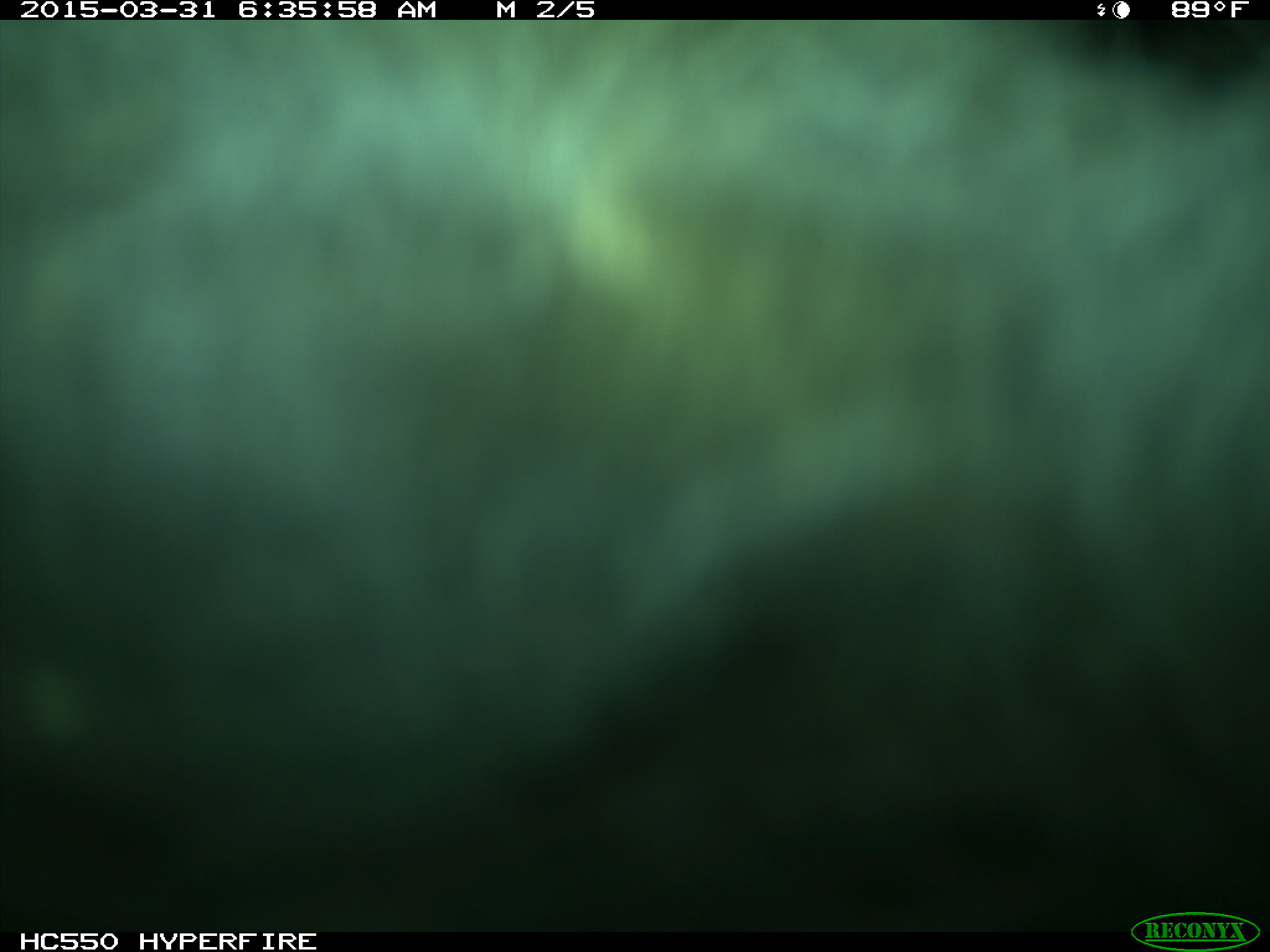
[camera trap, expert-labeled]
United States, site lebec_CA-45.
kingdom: Animalia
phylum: Chordata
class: Mammalia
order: Artiodactyla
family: Bovidae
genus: Bos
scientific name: Bos taurus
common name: domestic cow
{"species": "Bos taurus (domestic cow)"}